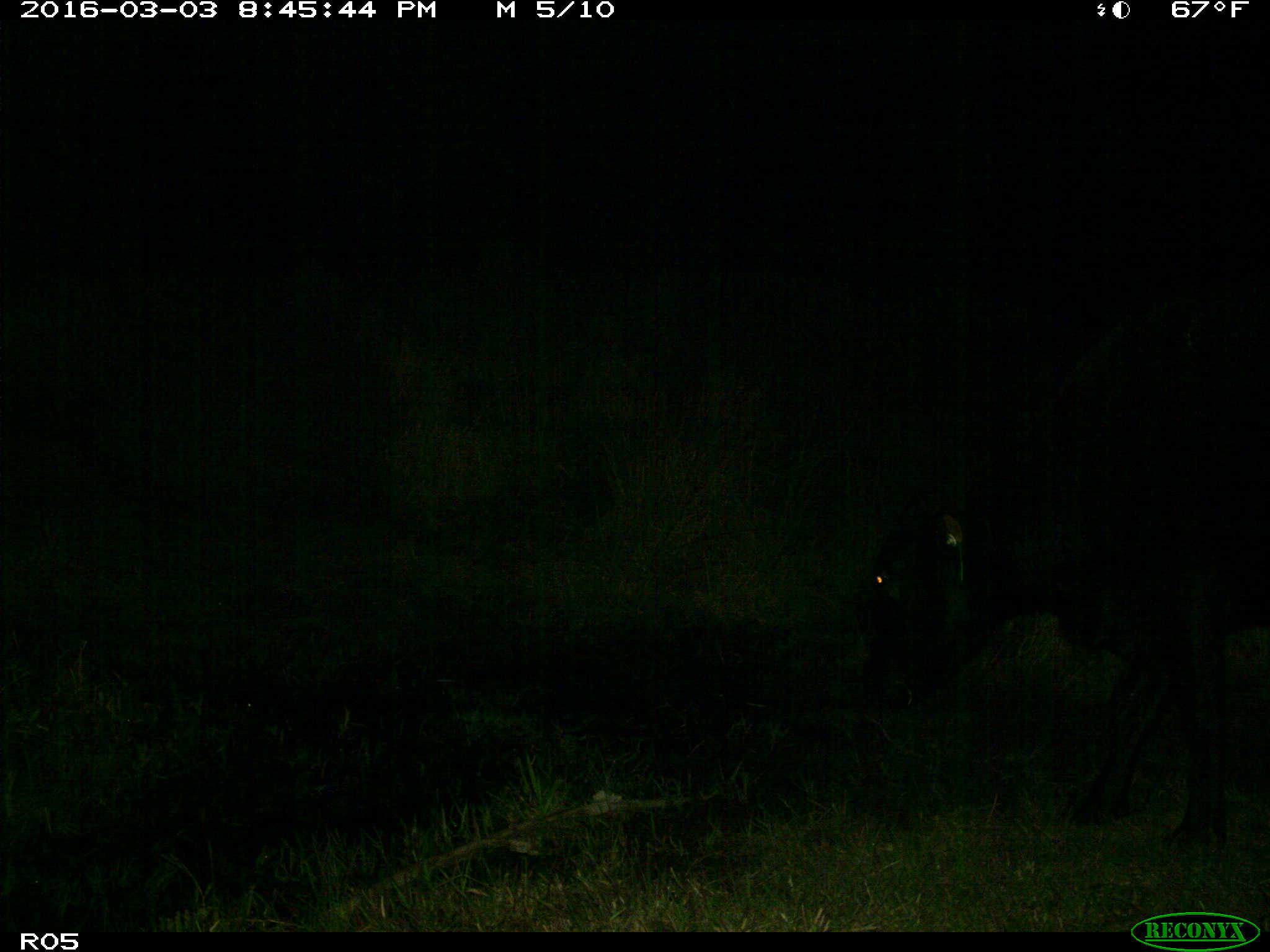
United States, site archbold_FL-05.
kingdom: Animalia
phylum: Chordata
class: Mammalia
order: Artiodactyla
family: Bovidae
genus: Bos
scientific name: Bos taurus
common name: domestic cow